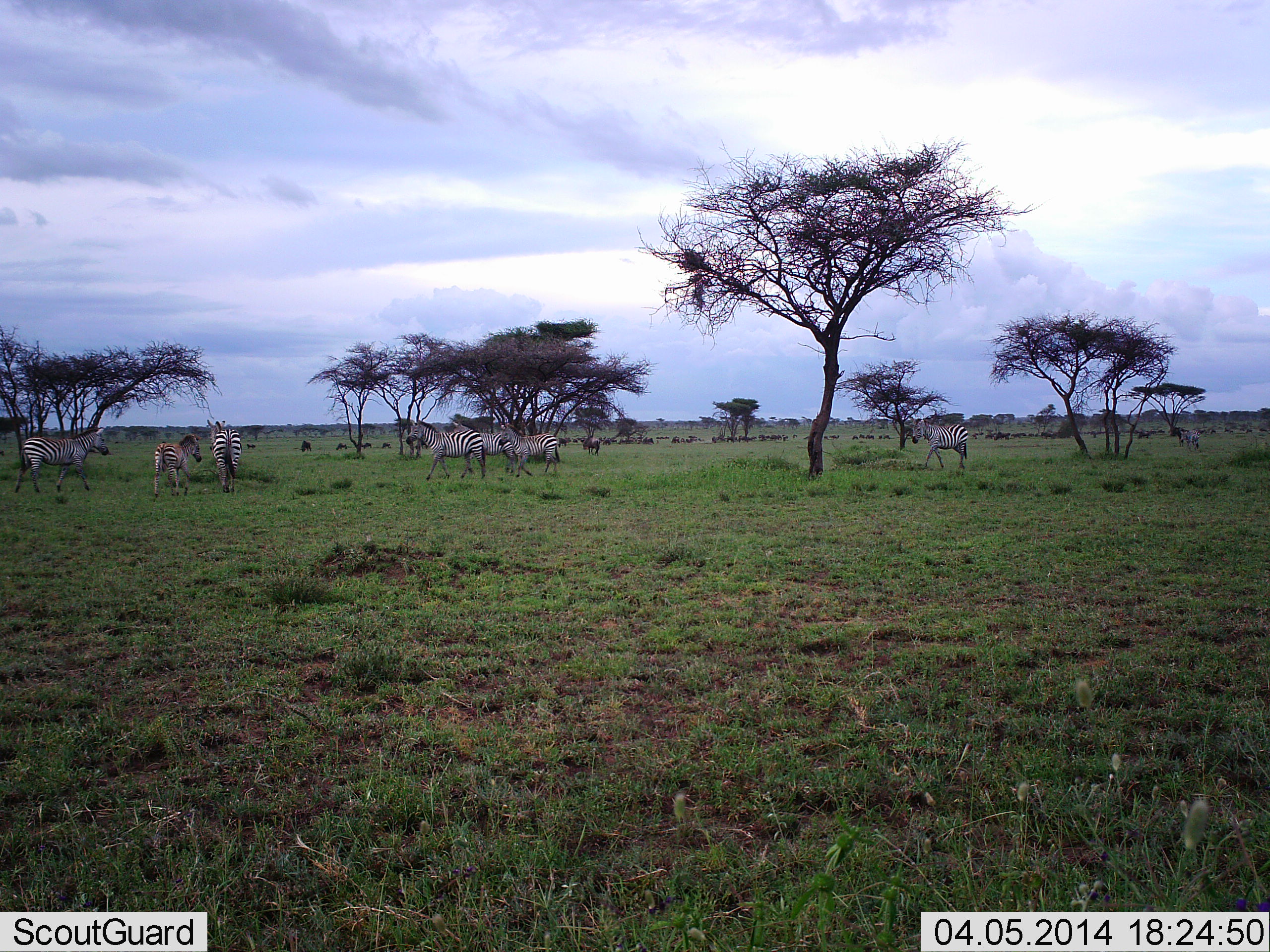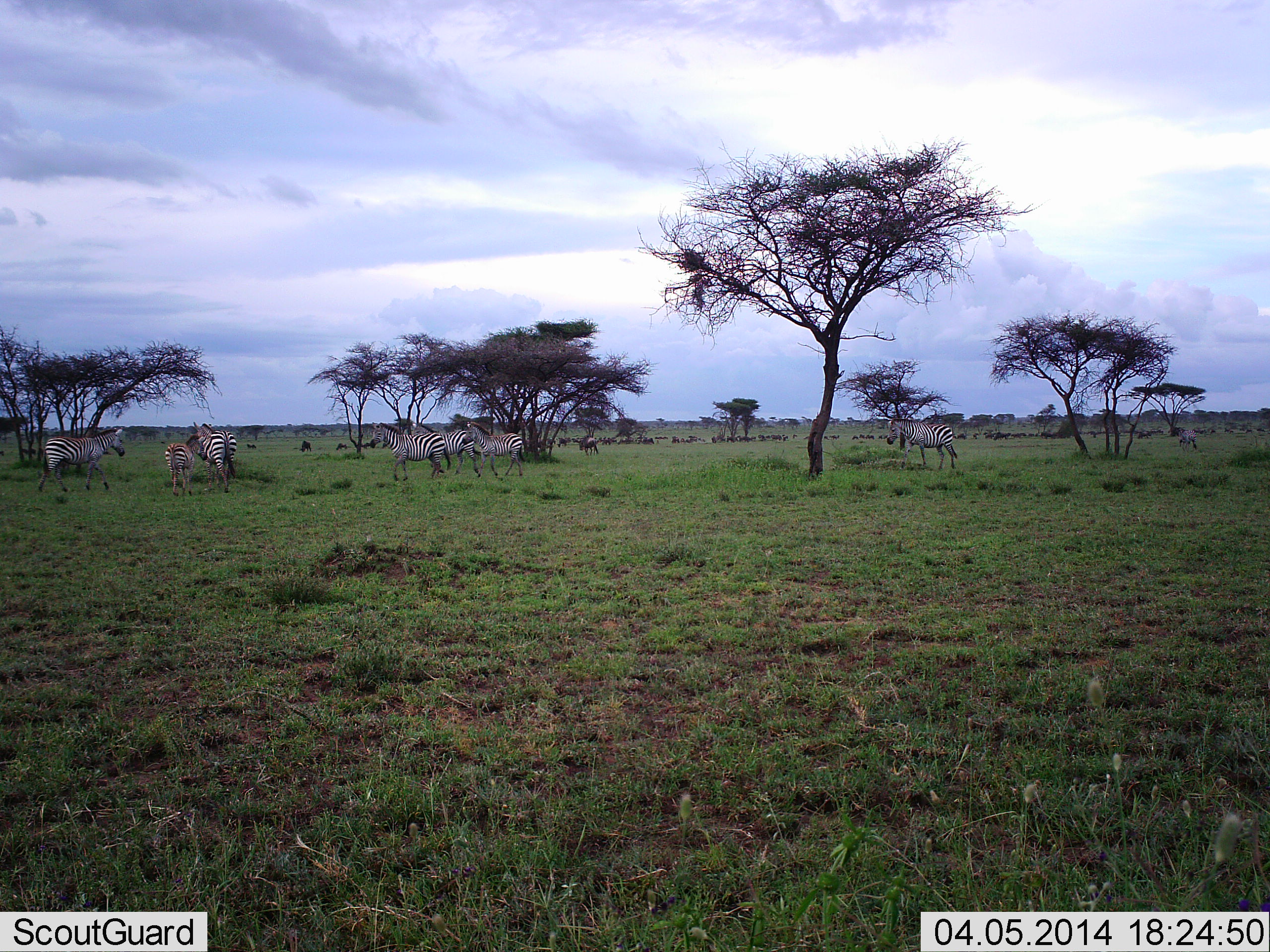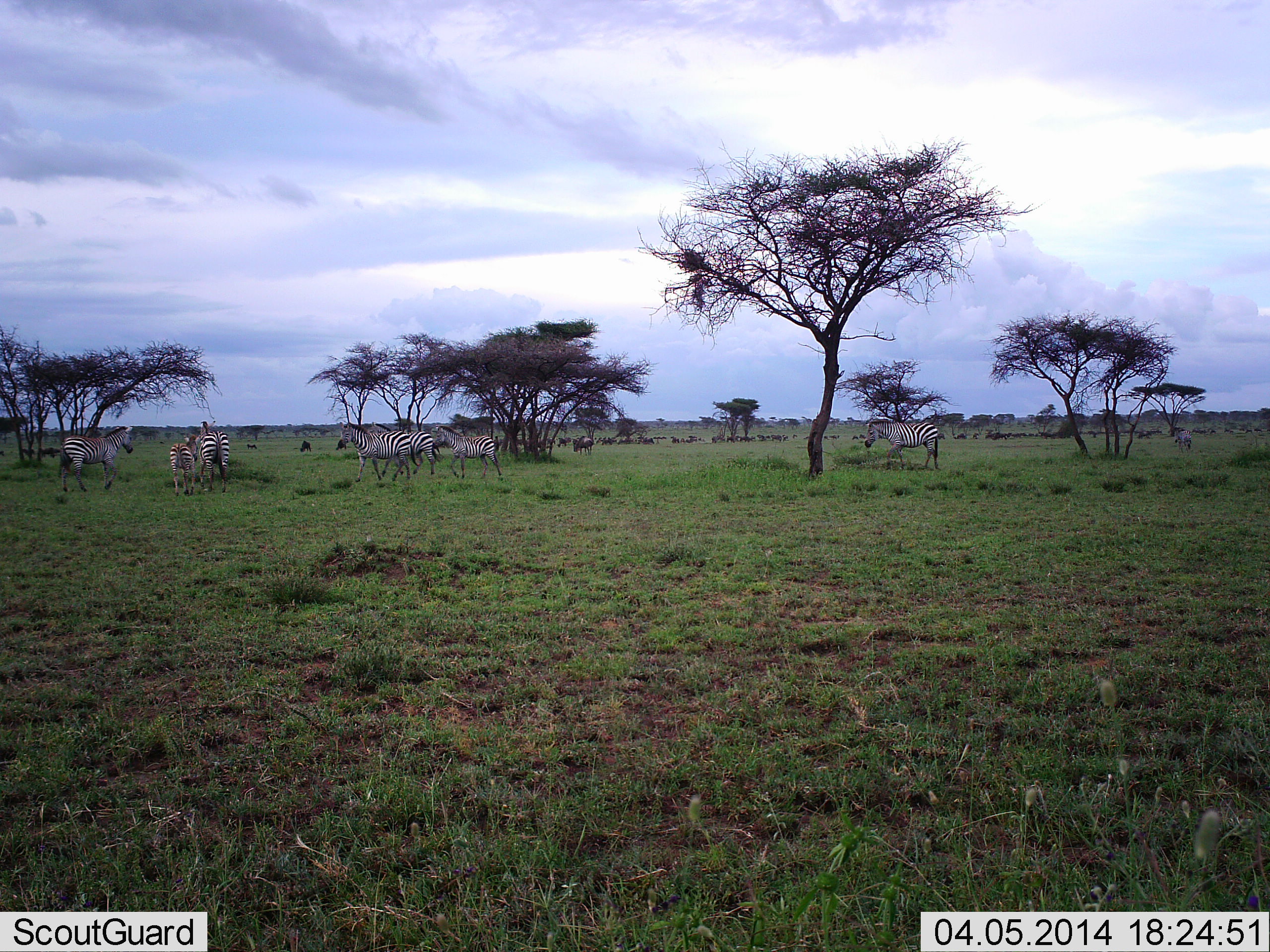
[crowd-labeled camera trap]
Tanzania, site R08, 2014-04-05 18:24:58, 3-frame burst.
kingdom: Animalia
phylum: Chordata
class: Mammalia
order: Perissodactyla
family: Equidae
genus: Equus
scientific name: Equus quagga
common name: plains zebra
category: zebra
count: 7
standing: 38%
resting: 0%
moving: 77%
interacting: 6%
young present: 34%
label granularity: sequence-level